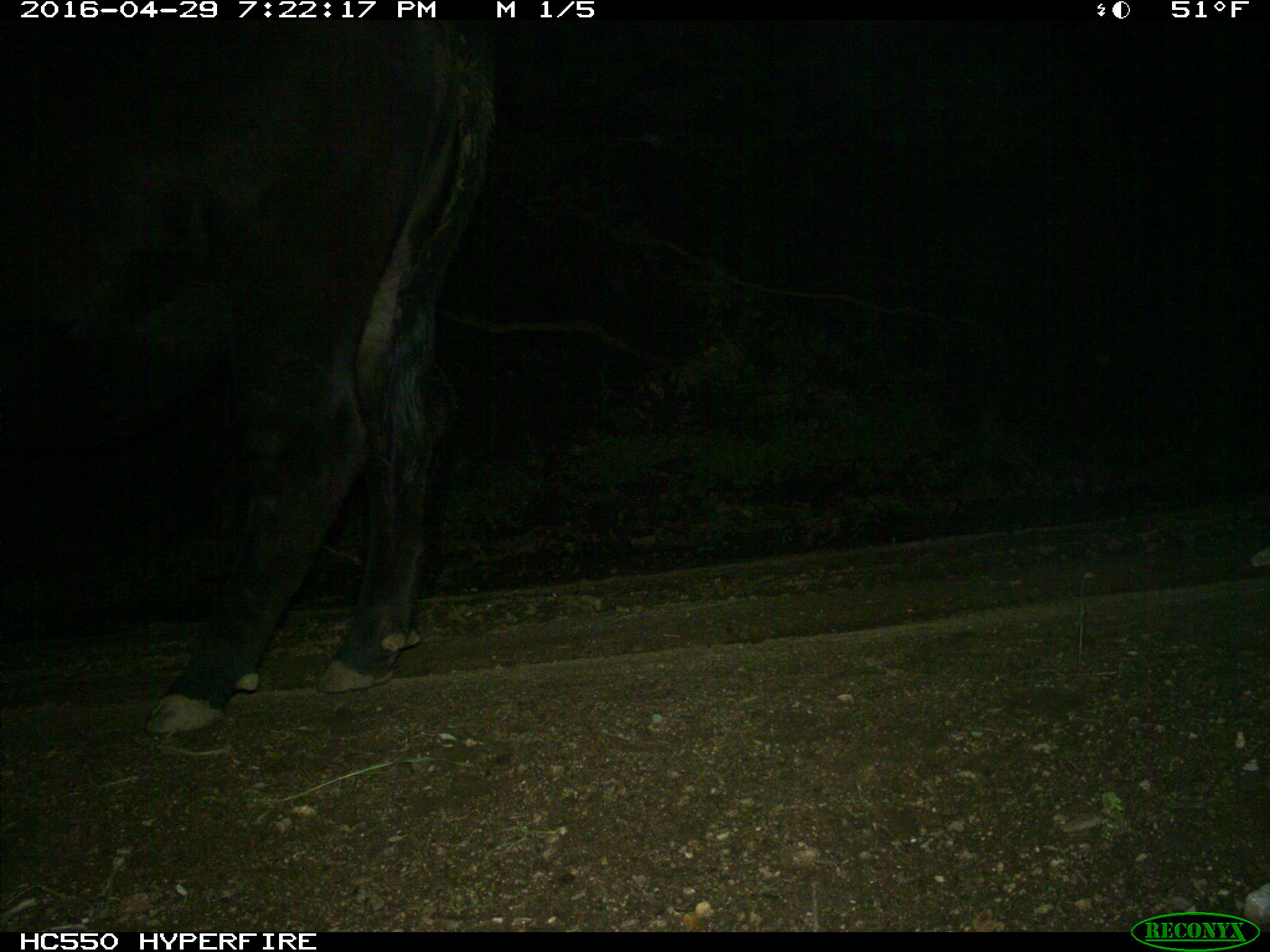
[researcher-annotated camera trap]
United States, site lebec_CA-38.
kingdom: Animalia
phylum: Chordata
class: Mammalia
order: Artiodactyla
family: Bovidae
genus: Bos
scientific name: Bos taurus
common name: domestic cow